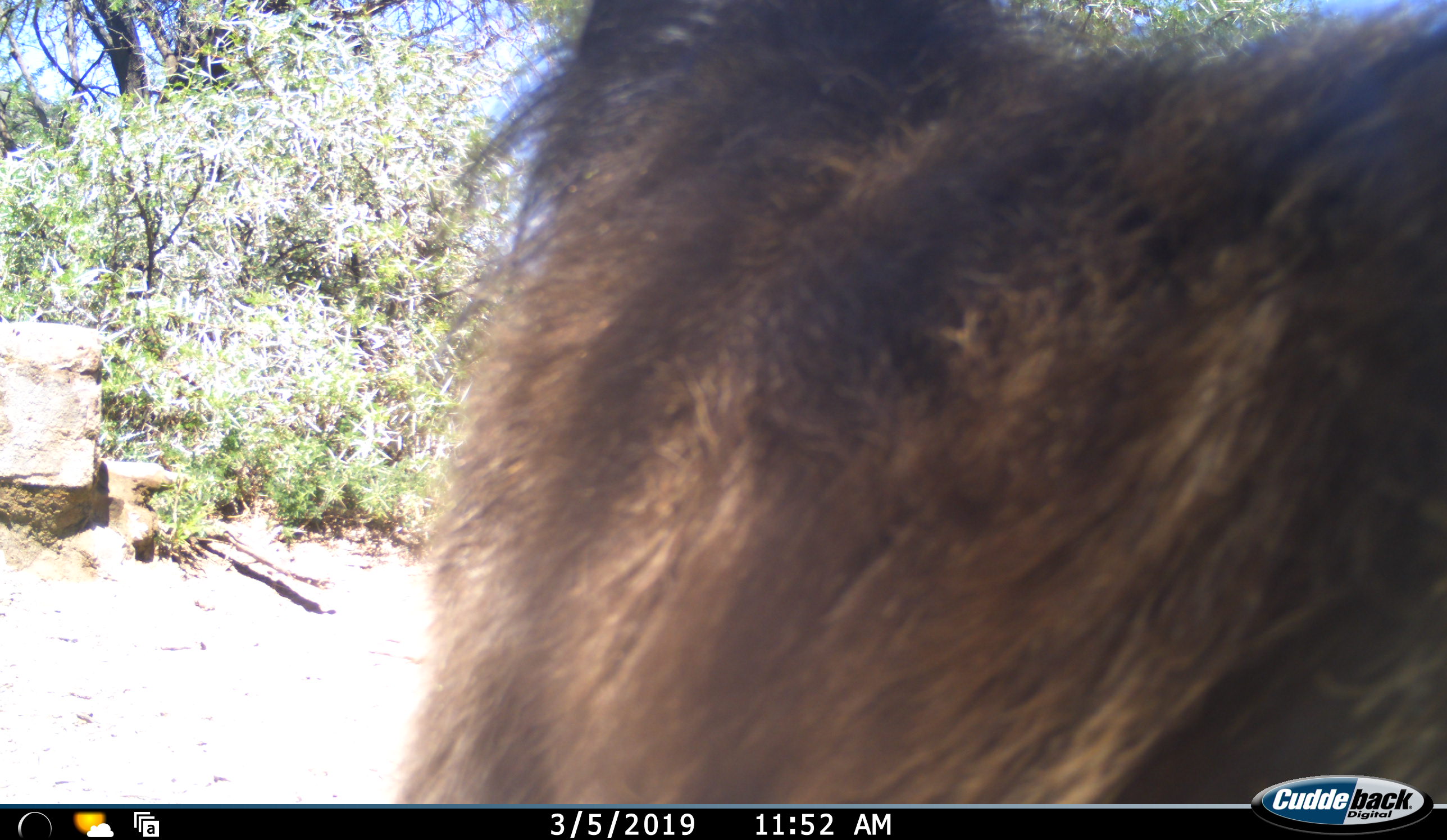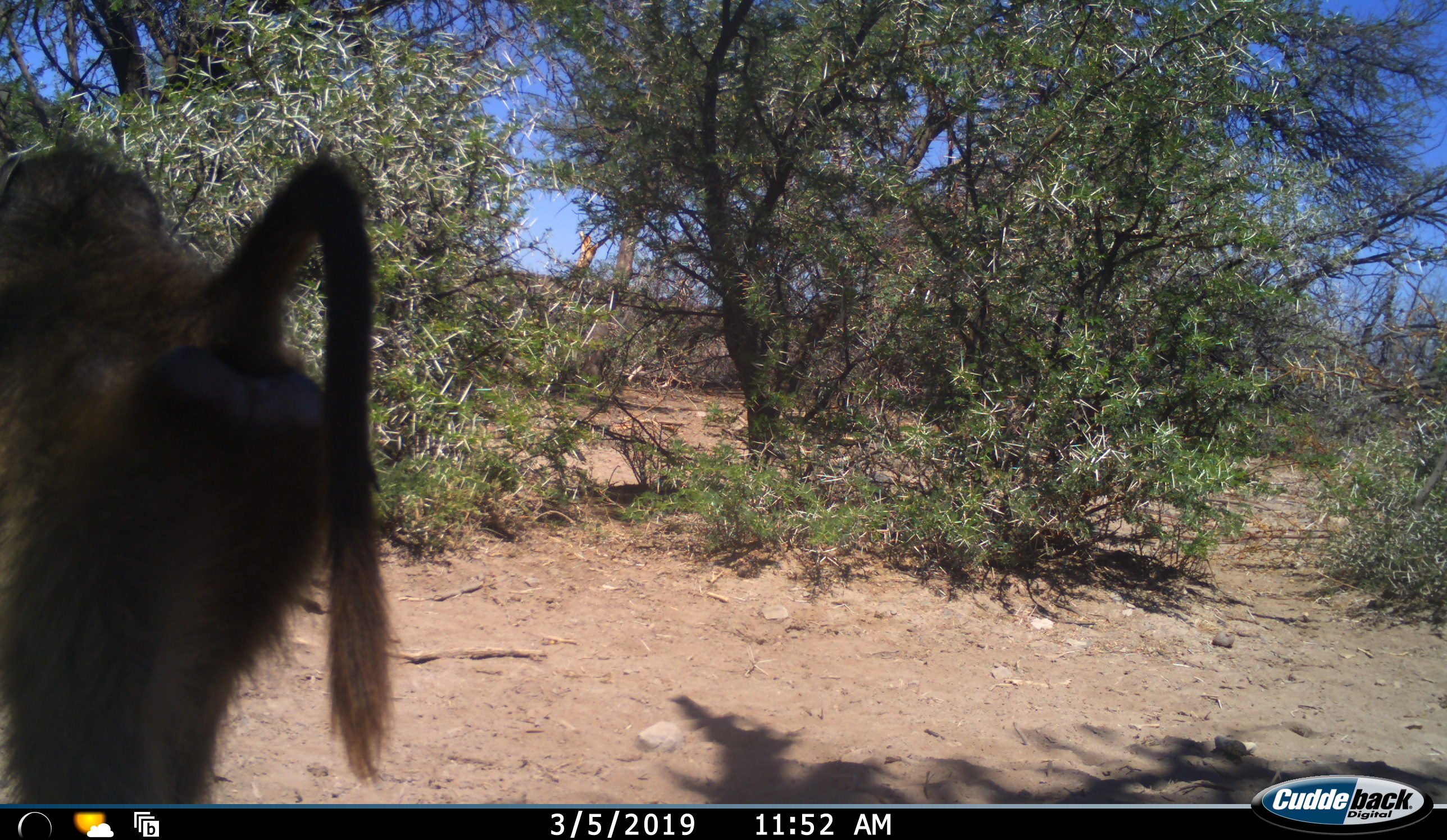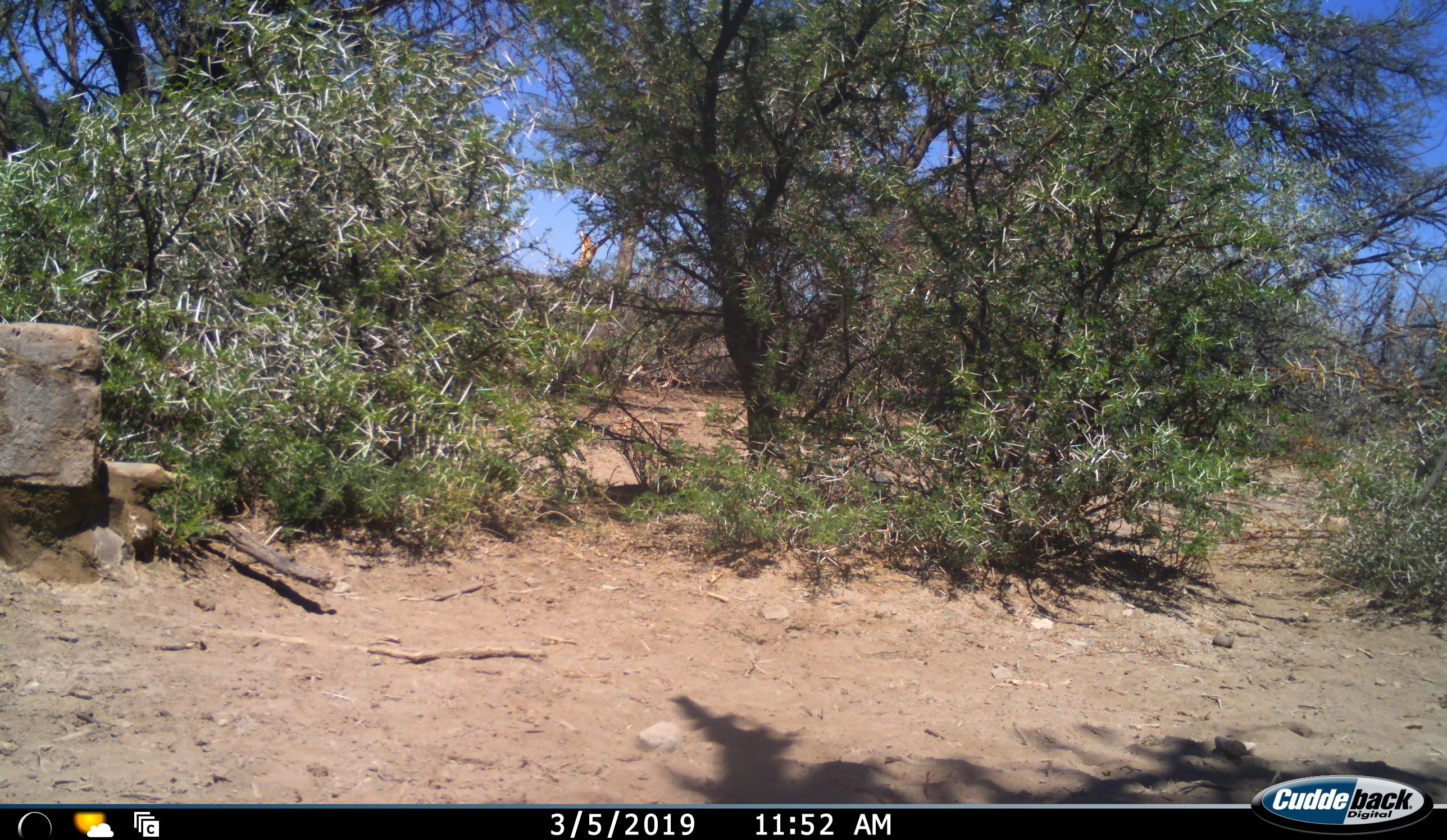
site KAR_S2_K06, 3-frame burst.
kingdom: Animalia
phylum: Chordata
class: Mammalia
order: Primates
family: Cercopithecidae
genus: Papio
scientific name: Papio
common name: baboon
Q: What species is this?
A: Baboon (Papio).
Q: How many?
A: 1.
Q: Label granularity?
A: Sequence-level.